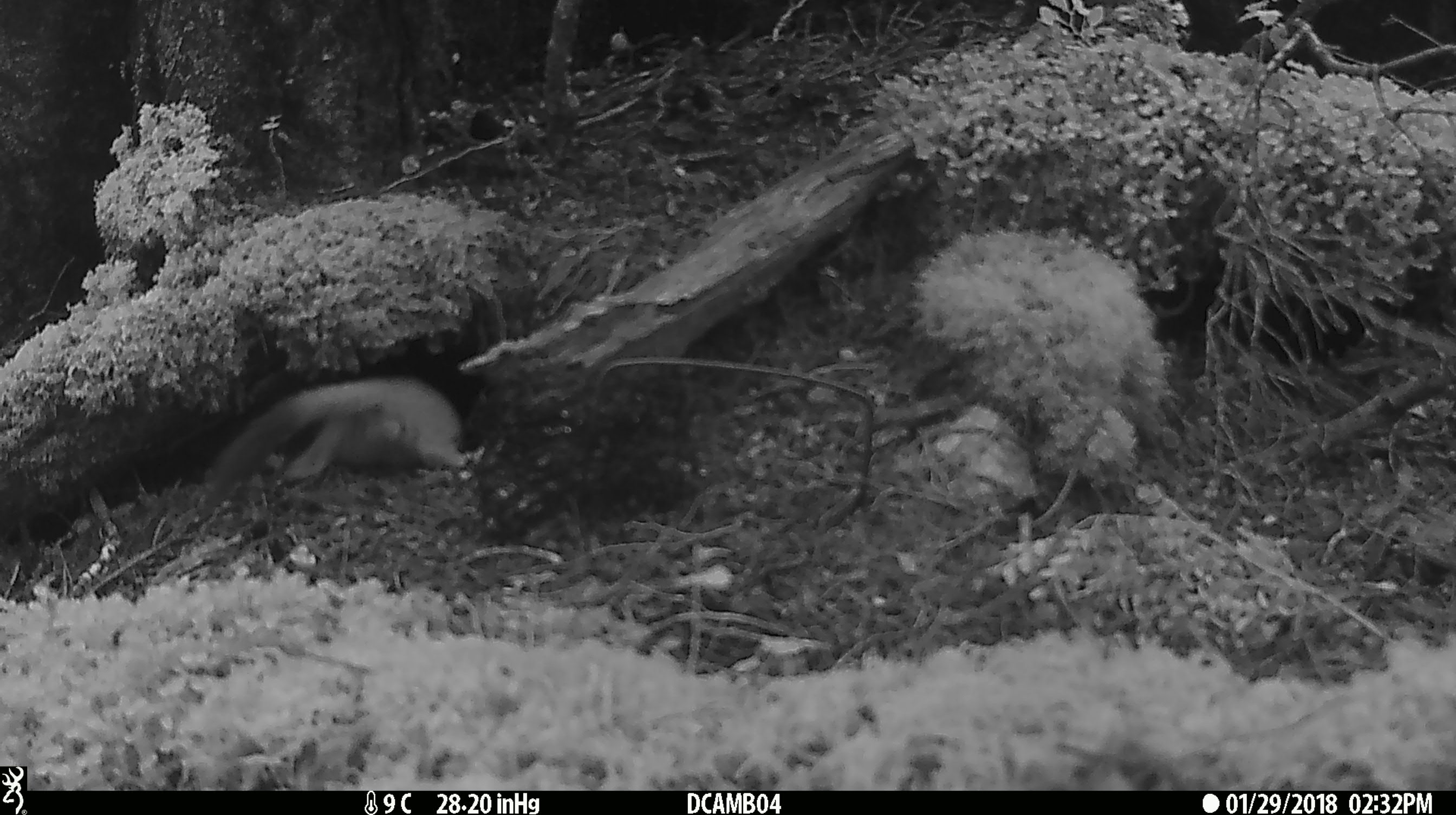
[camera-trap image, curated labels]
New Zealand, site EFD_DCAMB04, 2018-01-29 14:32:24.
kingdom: Animalia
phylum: Chordata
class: Mammalia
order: Carnivora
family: Mustelidae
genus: Mustela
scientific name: Mustela erminea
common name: stoat